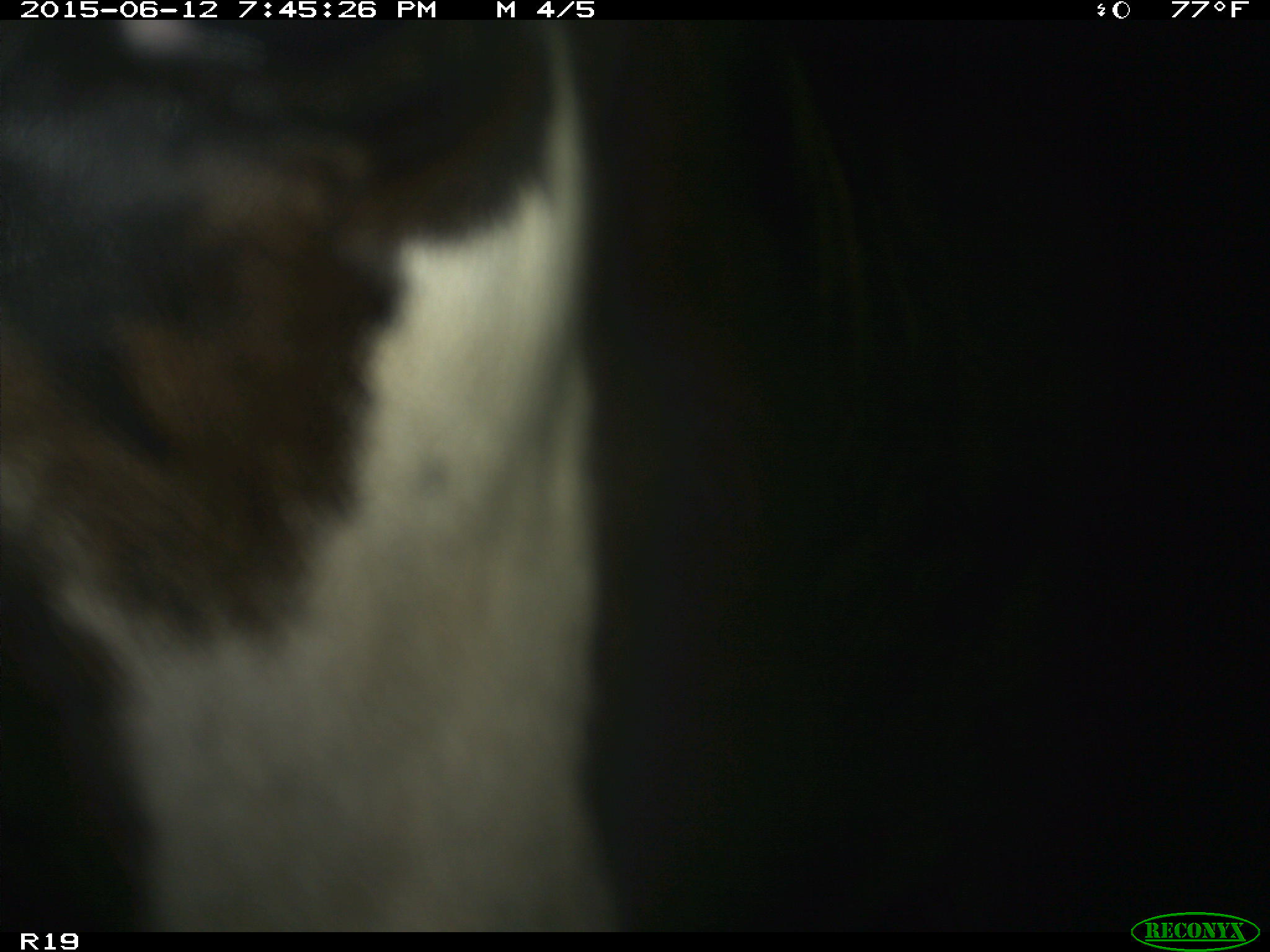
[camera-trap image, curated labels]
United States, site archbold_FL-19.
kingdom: Animalia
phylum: Chordata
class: Mammalia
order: Artiodactyla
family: Bovidae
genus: Bos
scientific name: Bos taurus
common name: domestic cow